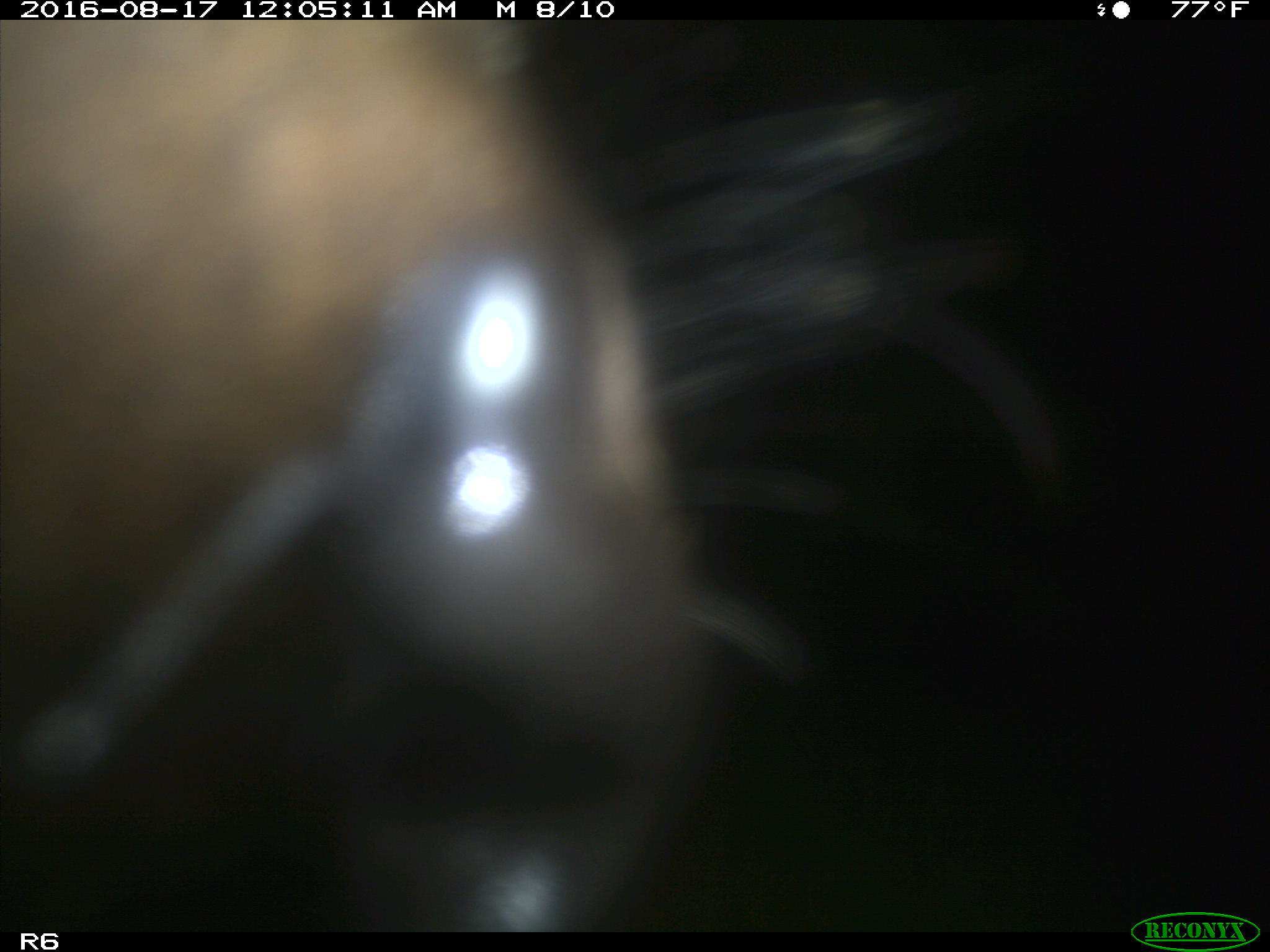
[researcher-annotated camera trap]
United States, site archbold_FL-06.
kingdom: Animalia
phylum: Chordata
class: Mammalia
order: Artiodactyla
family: Bovidae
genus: Bos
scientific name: Bos taurus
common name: domestic cow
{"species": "Bos taurus (domestic cow)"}